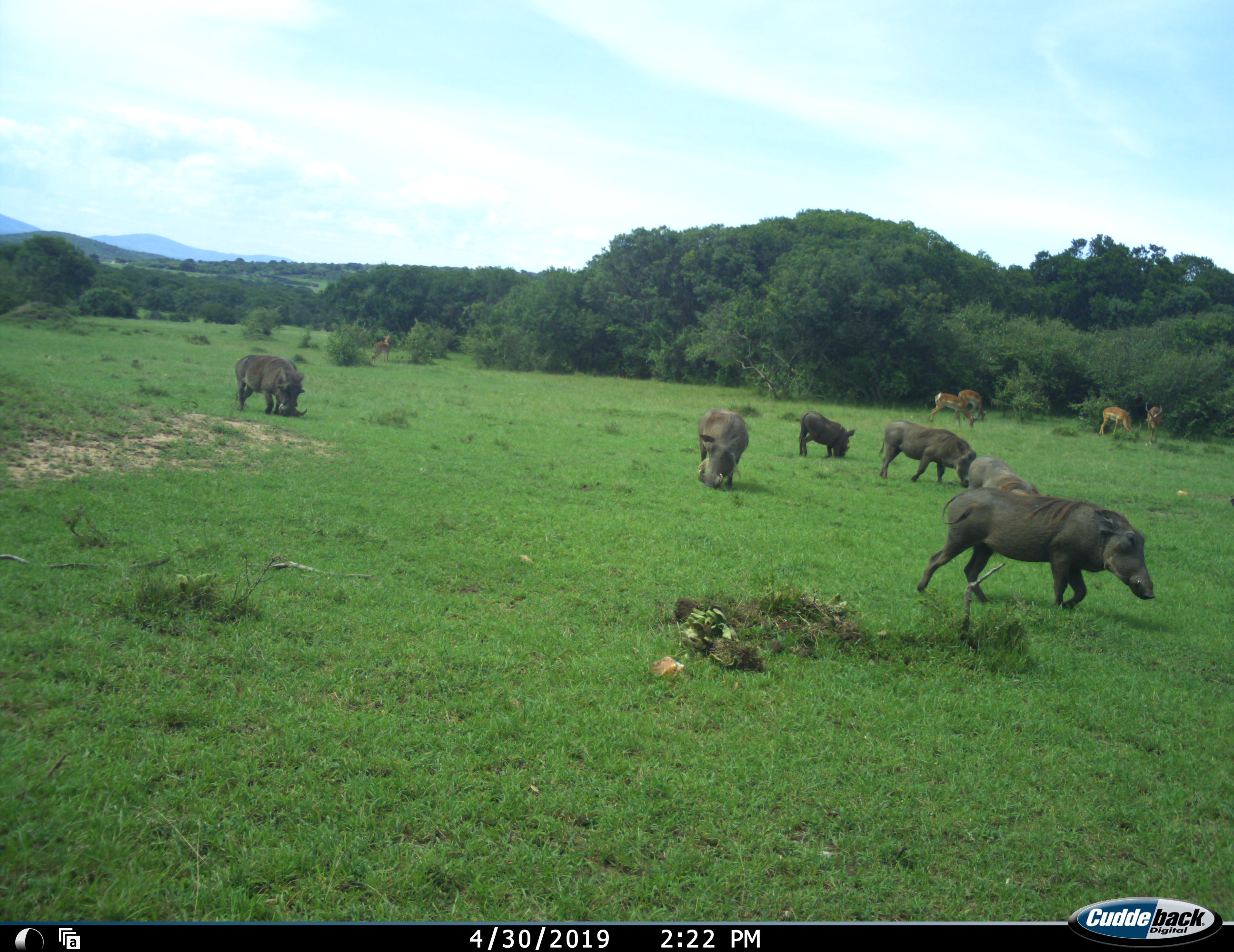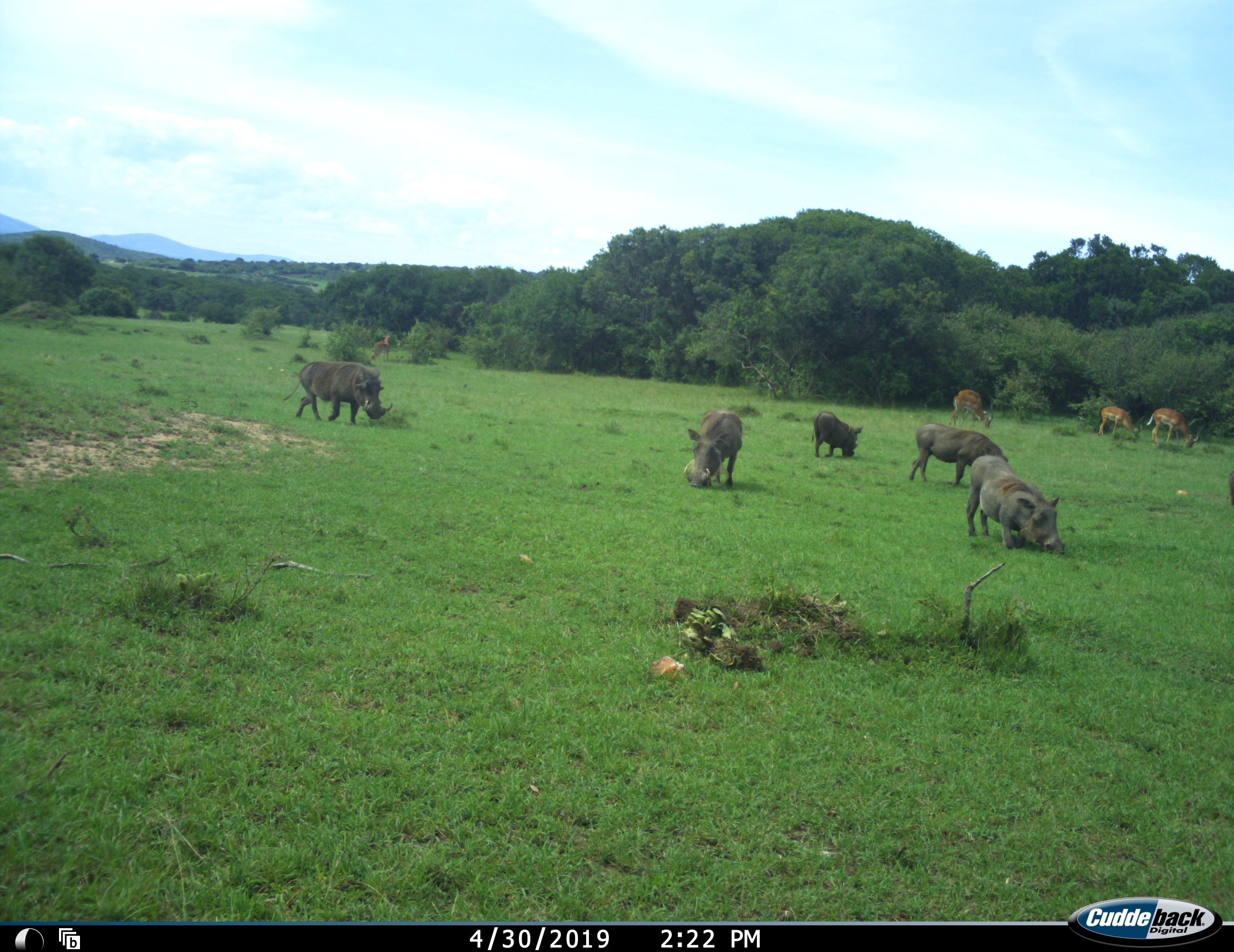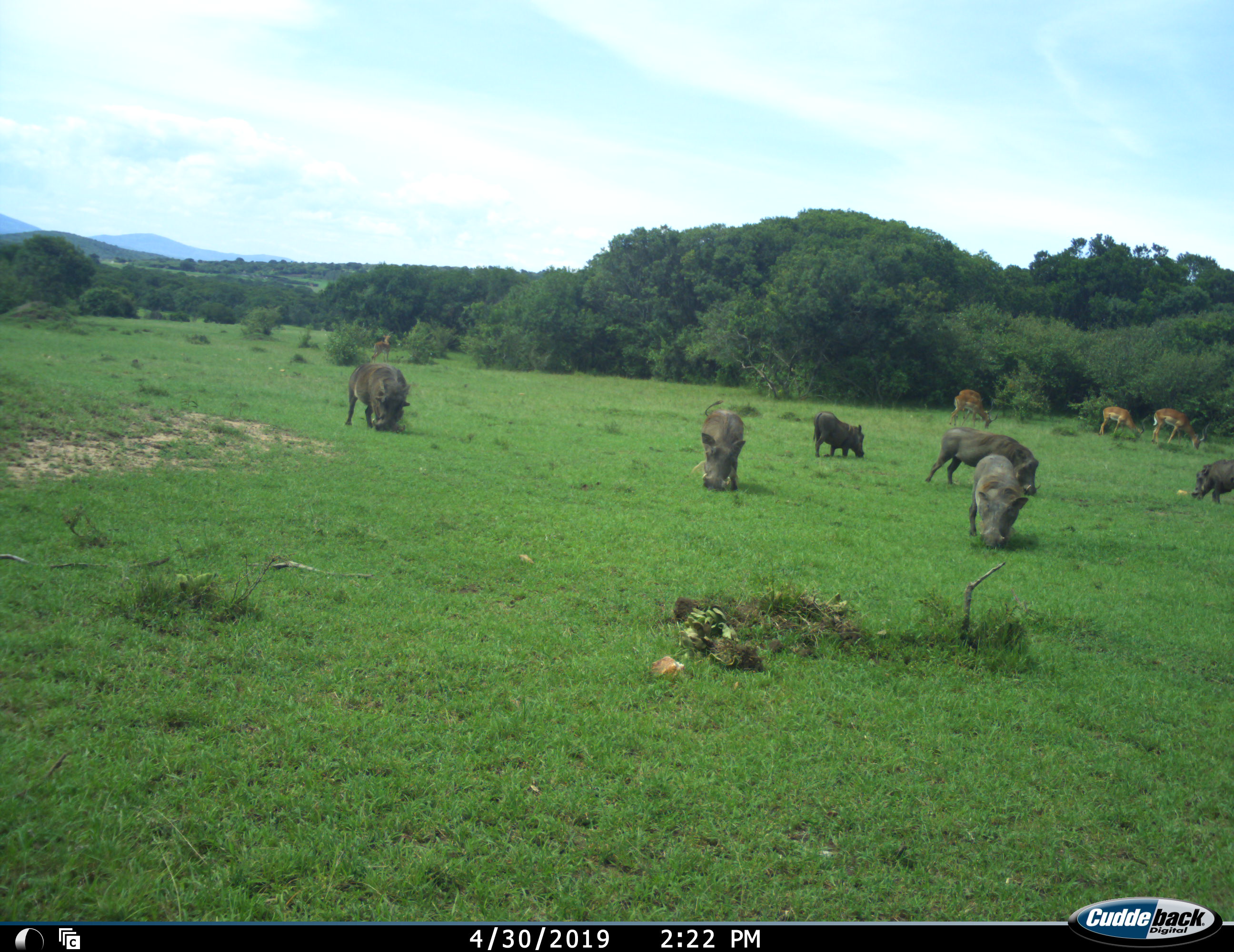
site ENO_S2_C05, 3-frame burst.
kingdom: Animalia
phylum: Chordata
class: Mammalia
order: Artiodactyla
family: Bovidae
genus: Aepyceros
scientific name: Aepyceros melampus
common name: impala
Impala (Aepyceros melampus), count 4. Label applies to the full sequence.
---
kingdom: Animalia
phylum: Chordata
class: Mammalia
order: Artiodactyla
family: Suidae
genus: Phacochoerus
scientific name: Phacochoerus africanus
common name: warthog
Warthog (Phacochoerus africanus), count 6. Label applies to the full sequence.